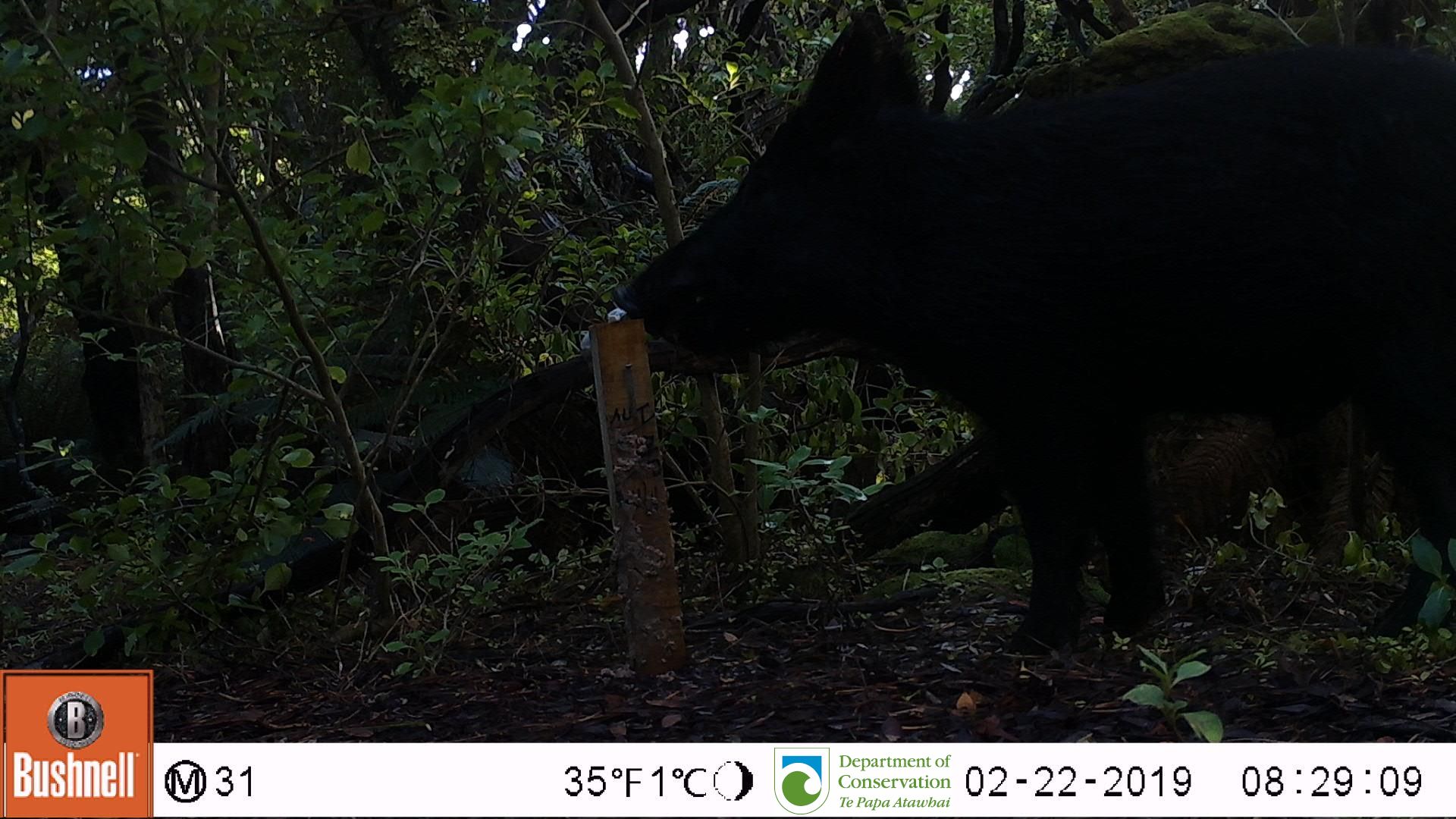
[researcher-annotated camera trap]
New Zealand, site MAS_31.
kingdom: Animalia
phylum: Chordata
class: Mammalia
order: Artiodactyla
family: Suidae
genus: Sus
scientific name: Sus scrofa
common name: pig